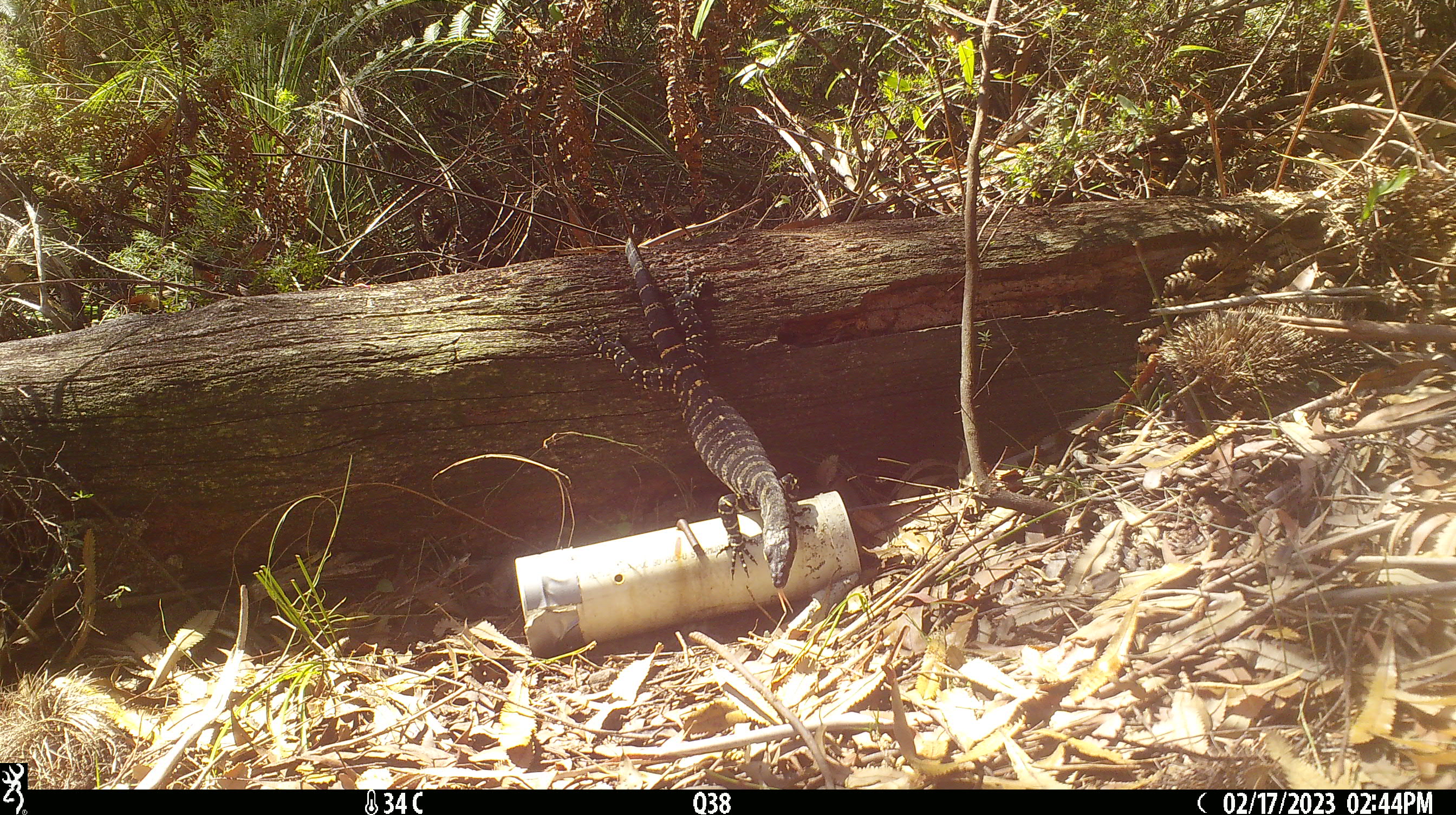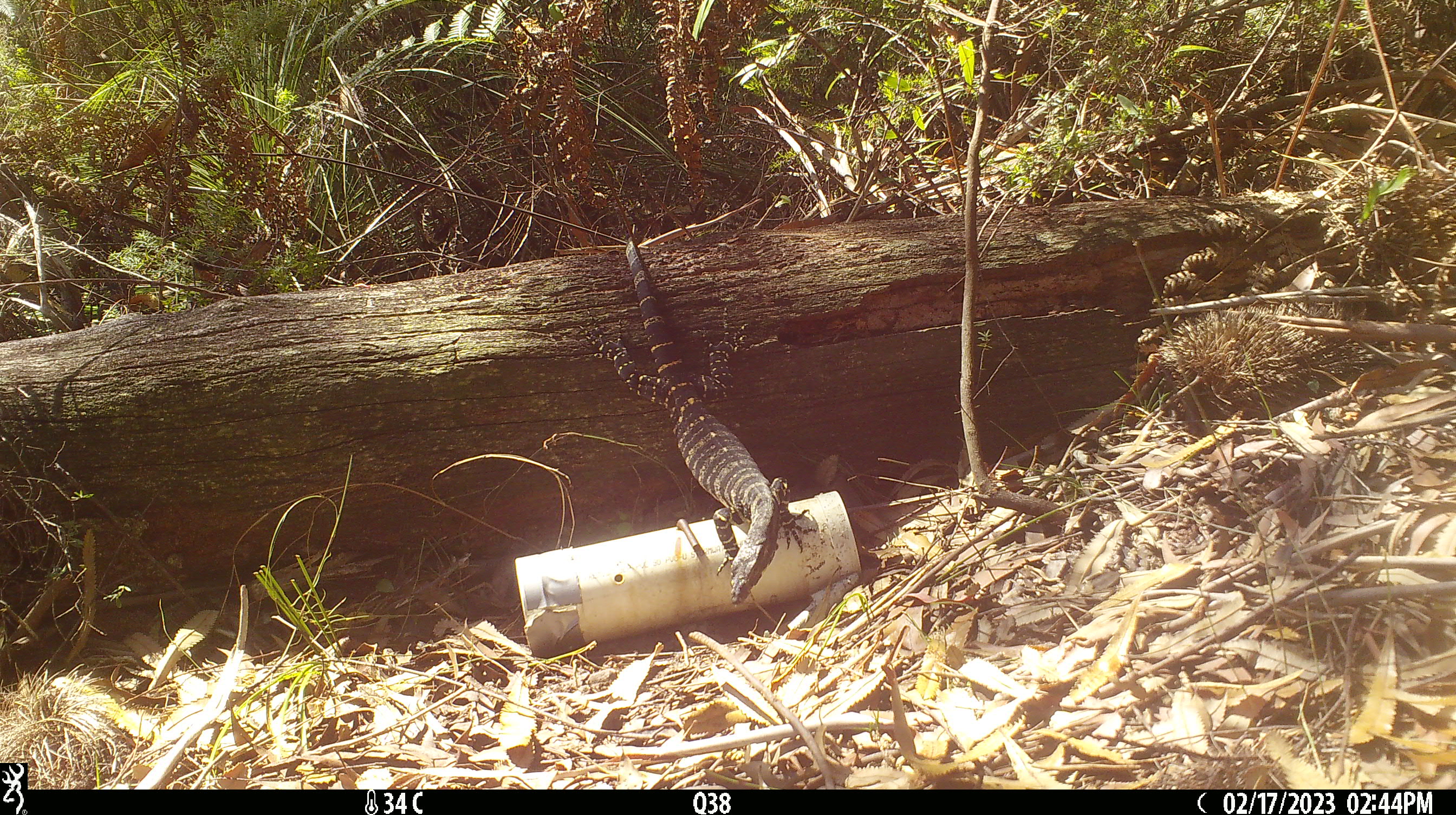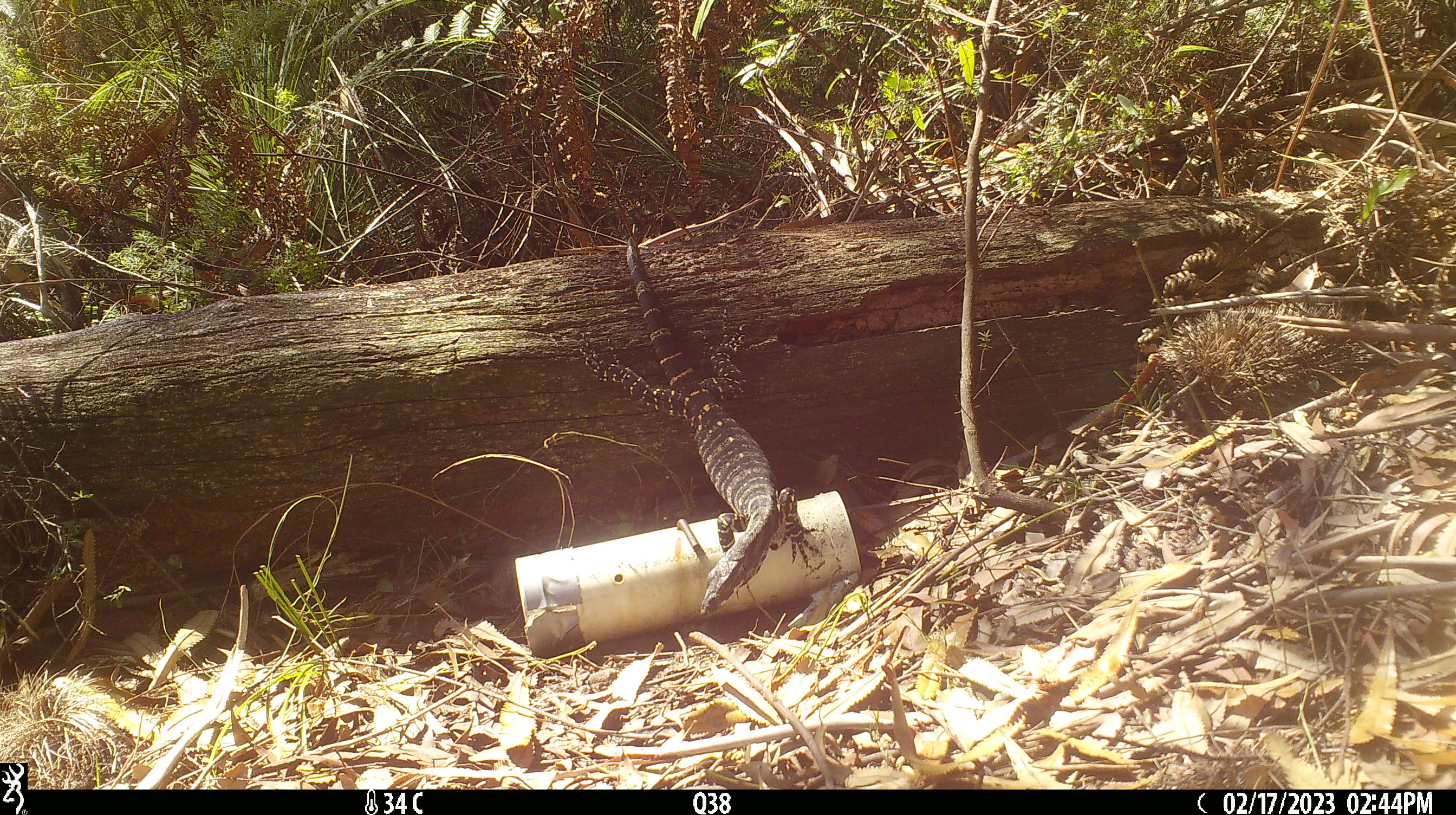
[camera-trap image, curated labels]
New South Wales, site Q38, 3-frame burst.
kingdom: Animalia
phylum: Chordata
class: Reptilia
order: Squamata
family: Varanidae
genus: Varanus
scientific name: Varanus varius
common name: lace monitor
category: goanna